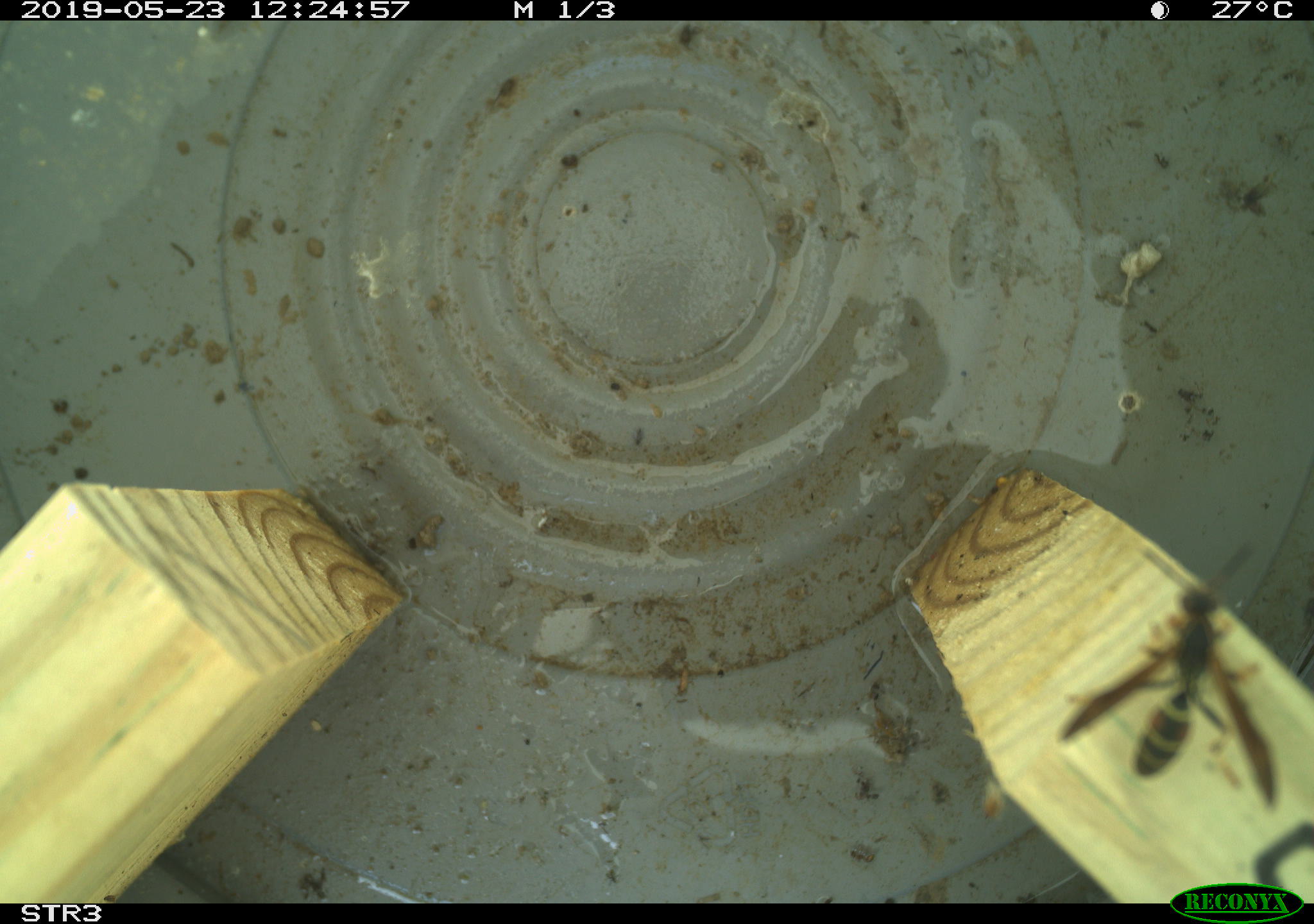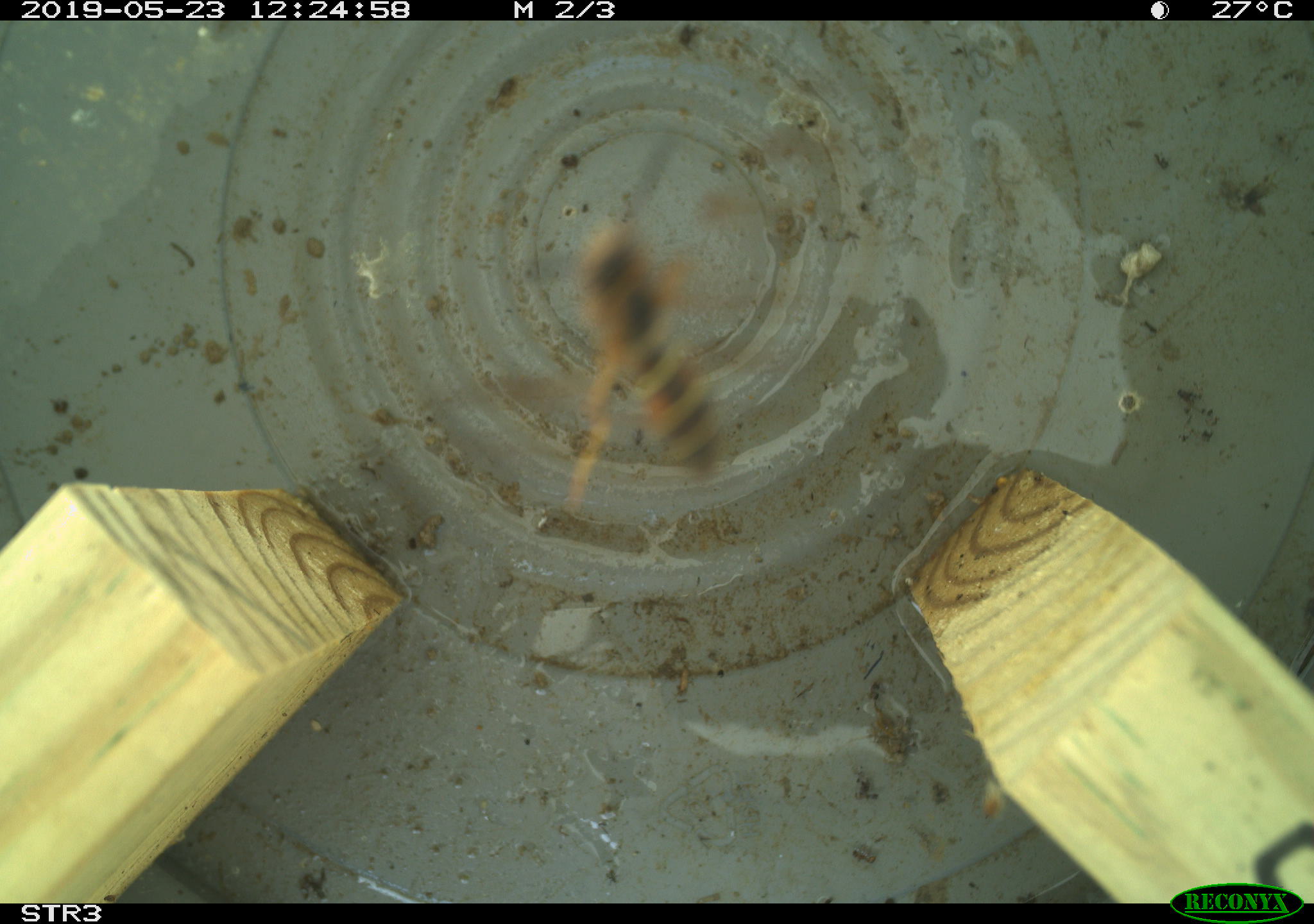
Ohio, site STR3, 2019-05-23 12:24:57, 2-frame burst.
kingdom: Animalia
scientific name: Animalia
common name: animal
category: invertebrate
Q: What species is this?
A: Invertebrate (animal) (Animalia).